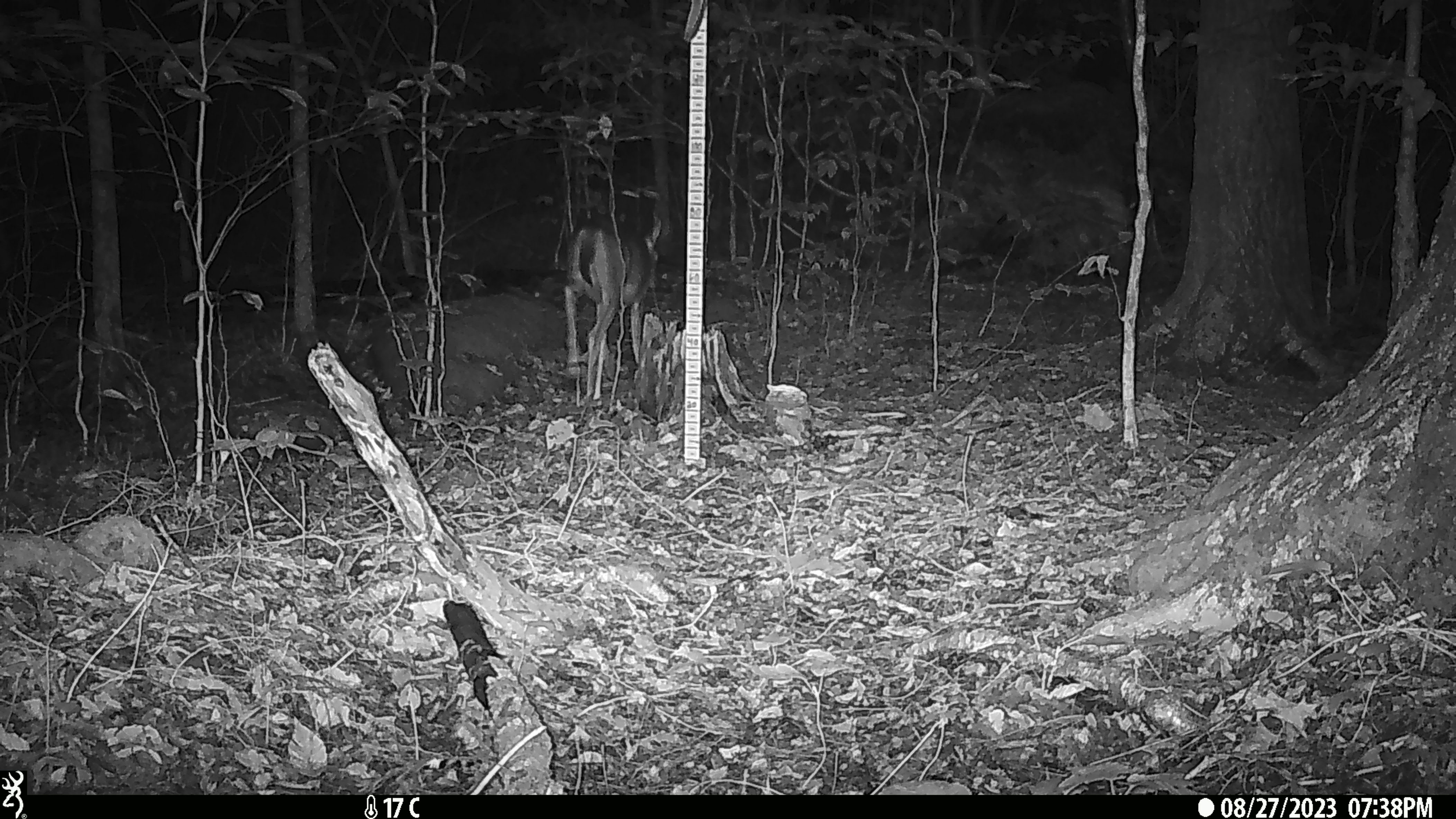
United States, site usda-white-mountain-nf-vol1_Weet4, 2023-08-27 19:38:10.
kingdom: Animalia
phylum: Chordata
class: Mammalia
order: Artiodactyla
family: Cervidae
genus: Odocoileus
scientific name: Odocoileus virginianus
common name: white-tailed deer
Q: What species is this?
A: White-tailed deer (Odocoileus virginianus).